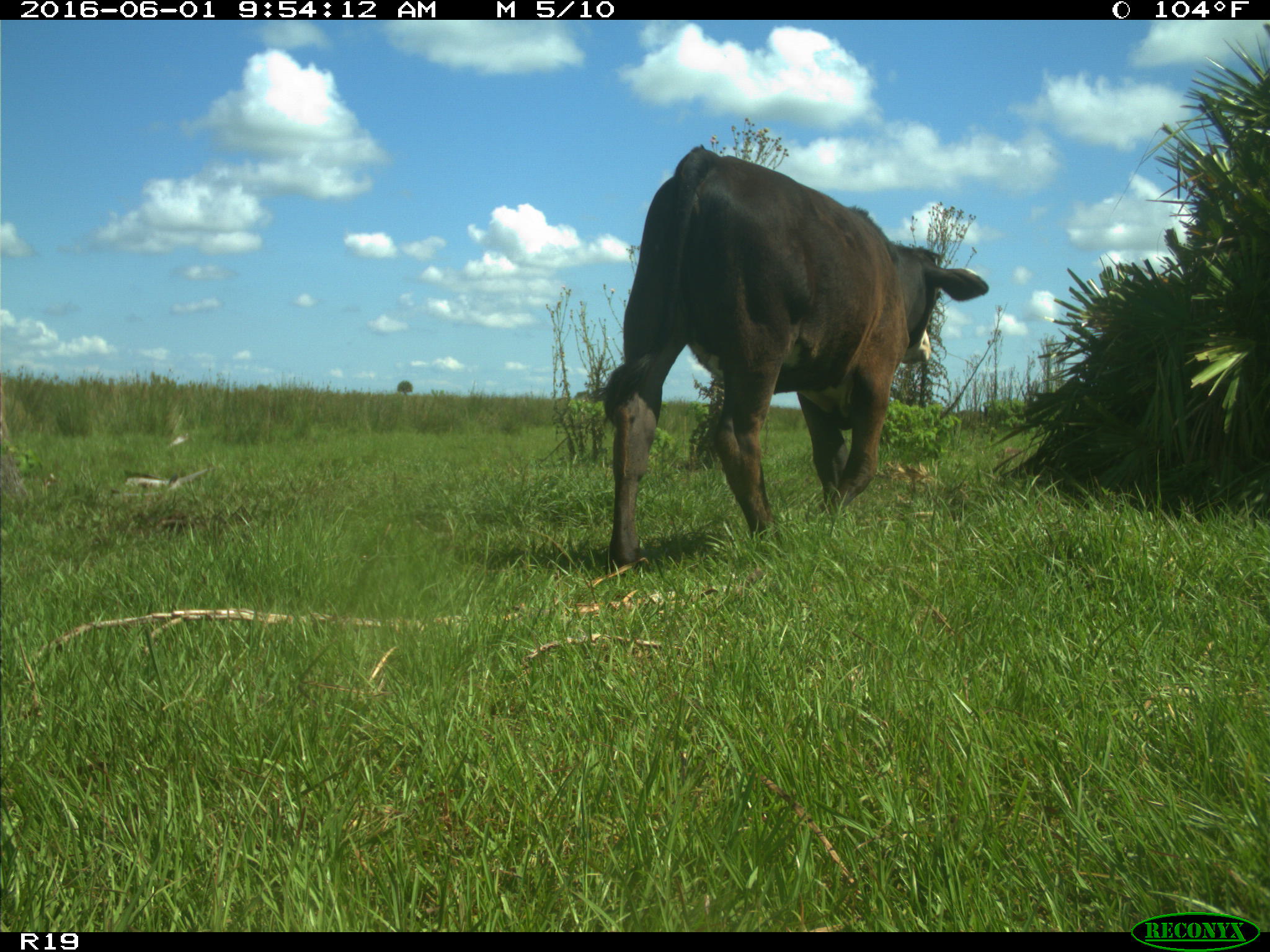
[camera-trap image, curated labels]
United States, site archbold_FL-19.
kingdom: Animalia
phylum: Chordata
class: Mammalia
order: Artiodactyla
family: Bovidae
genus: Bos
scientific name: Bos taurus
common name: domestic cow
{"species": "Bos taurus (domestic cow)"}